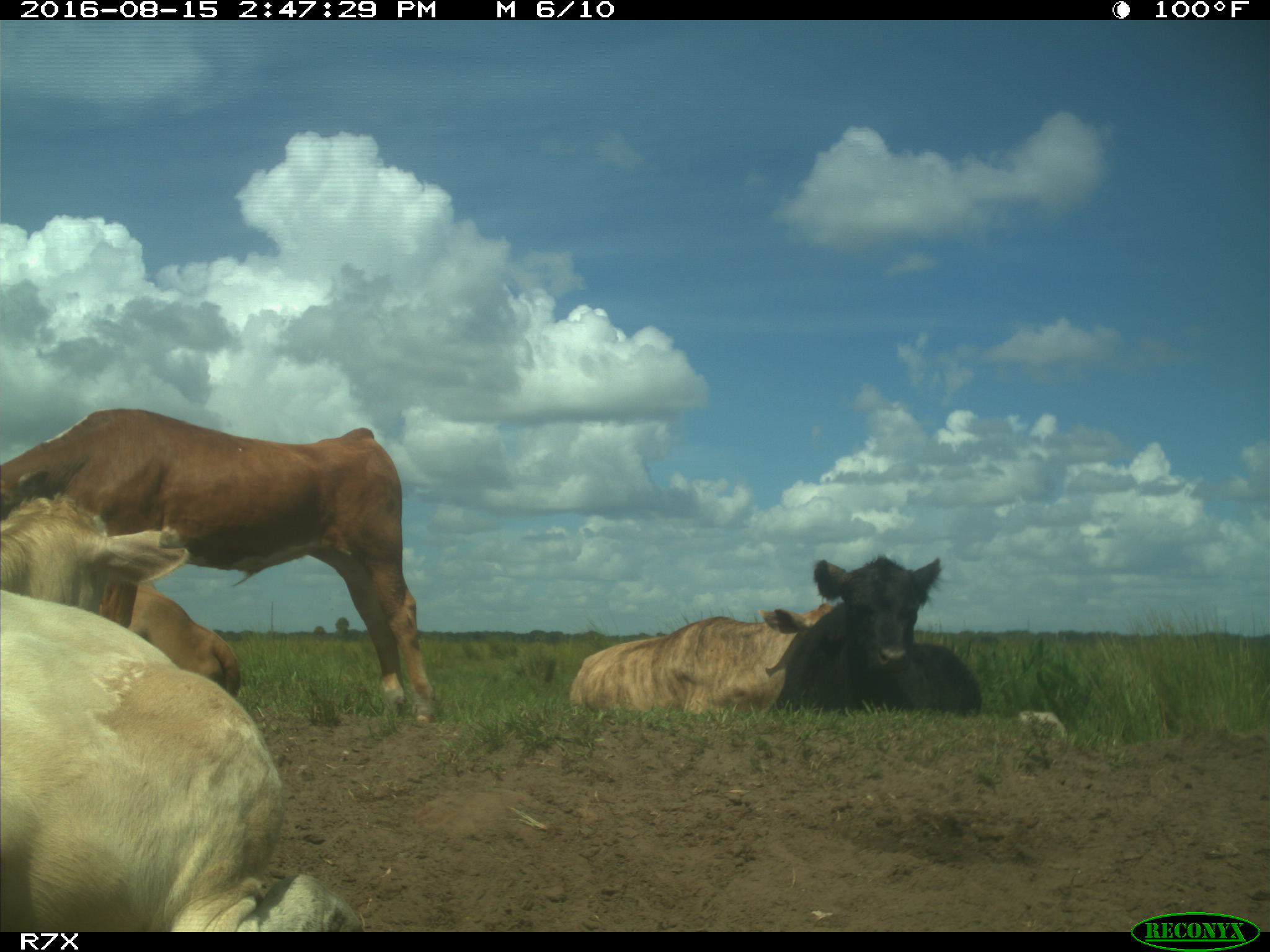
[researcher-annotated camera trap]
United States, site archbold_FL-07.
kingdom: Animalia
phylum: Chordata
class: Mammalia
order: Artiodactyla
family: Bovidae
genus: Bos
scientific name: Bos taurus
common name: domestic cow